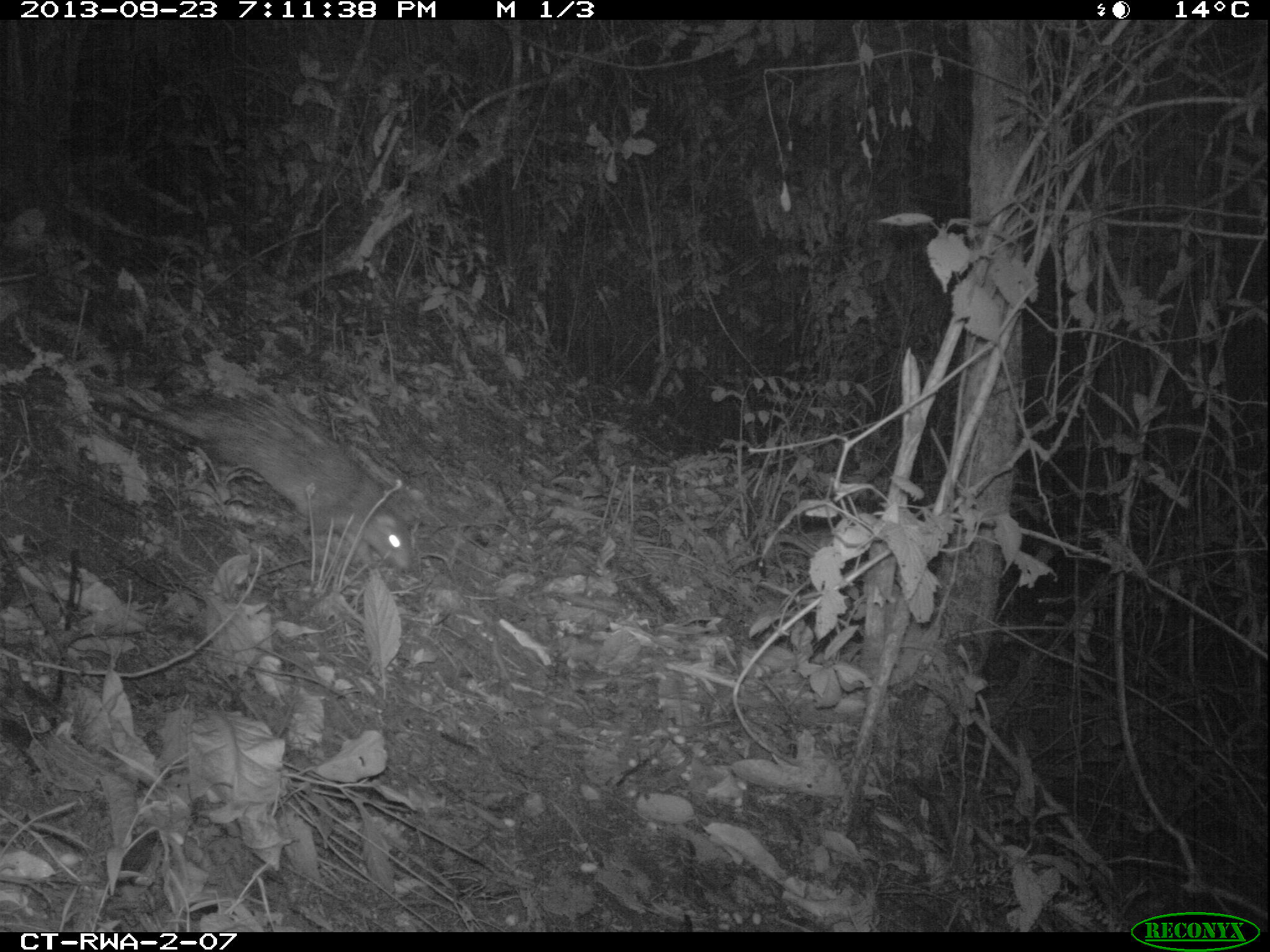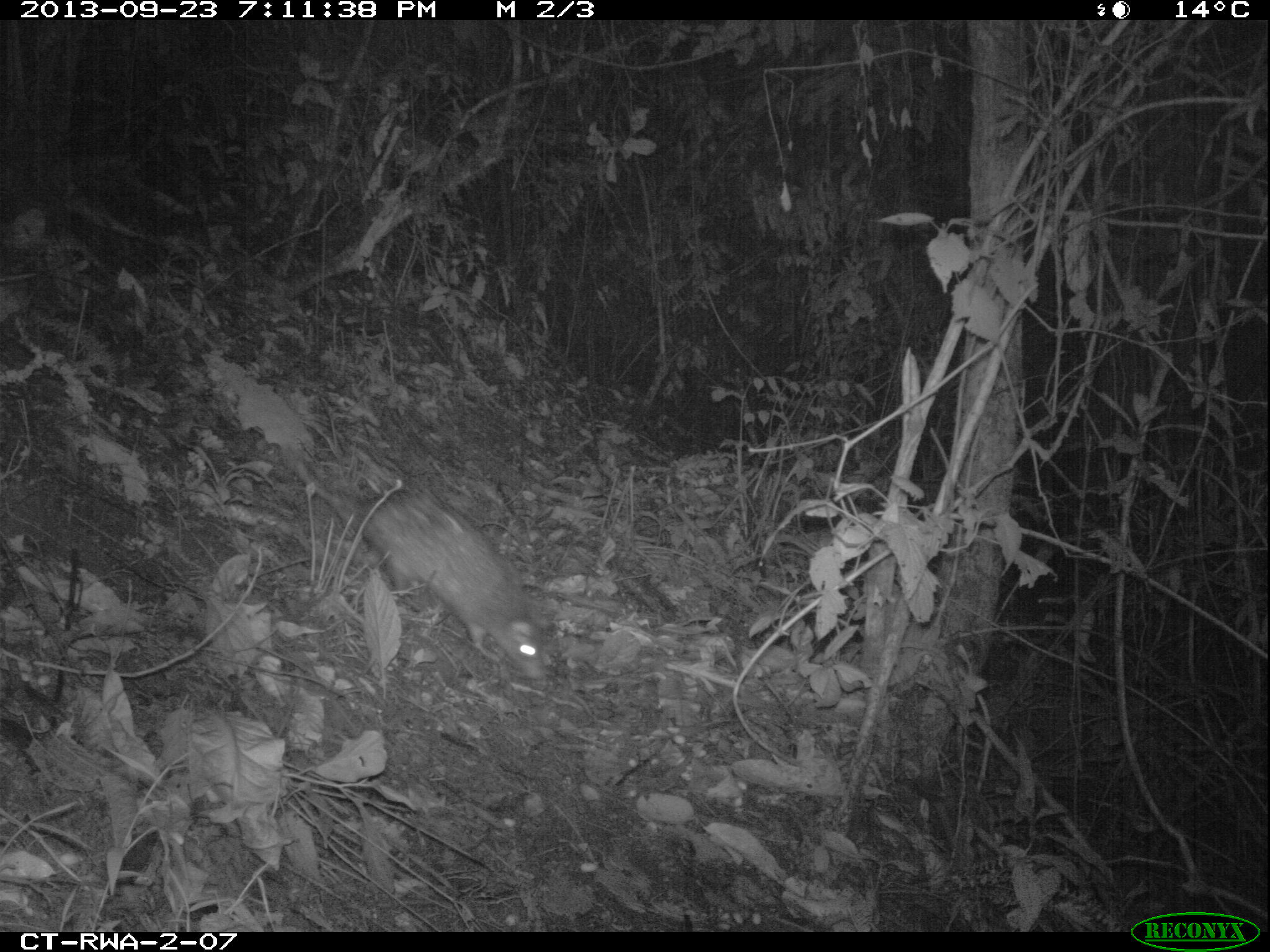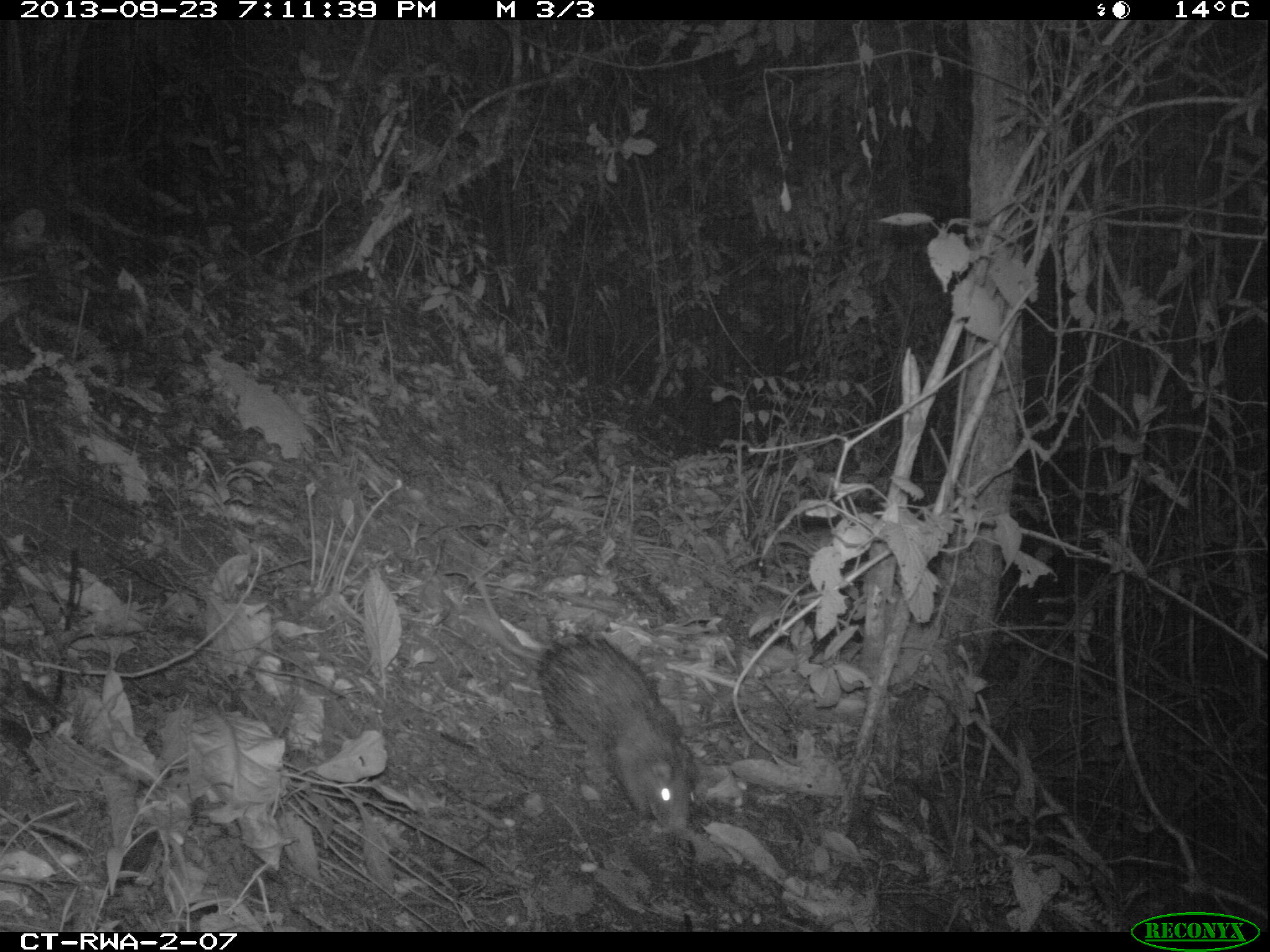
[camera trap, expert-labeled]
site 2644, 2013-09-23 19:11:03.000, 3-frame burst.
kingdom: Animalia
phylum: Chordata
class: Mammalia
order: Rodentia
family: Hystricidae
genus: Atherurus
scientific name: Atherurus africanus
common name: african brush-tailed porcupine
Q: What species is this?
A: Atherurus africanus (african brush-tailed porcupine).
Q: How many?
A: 1.